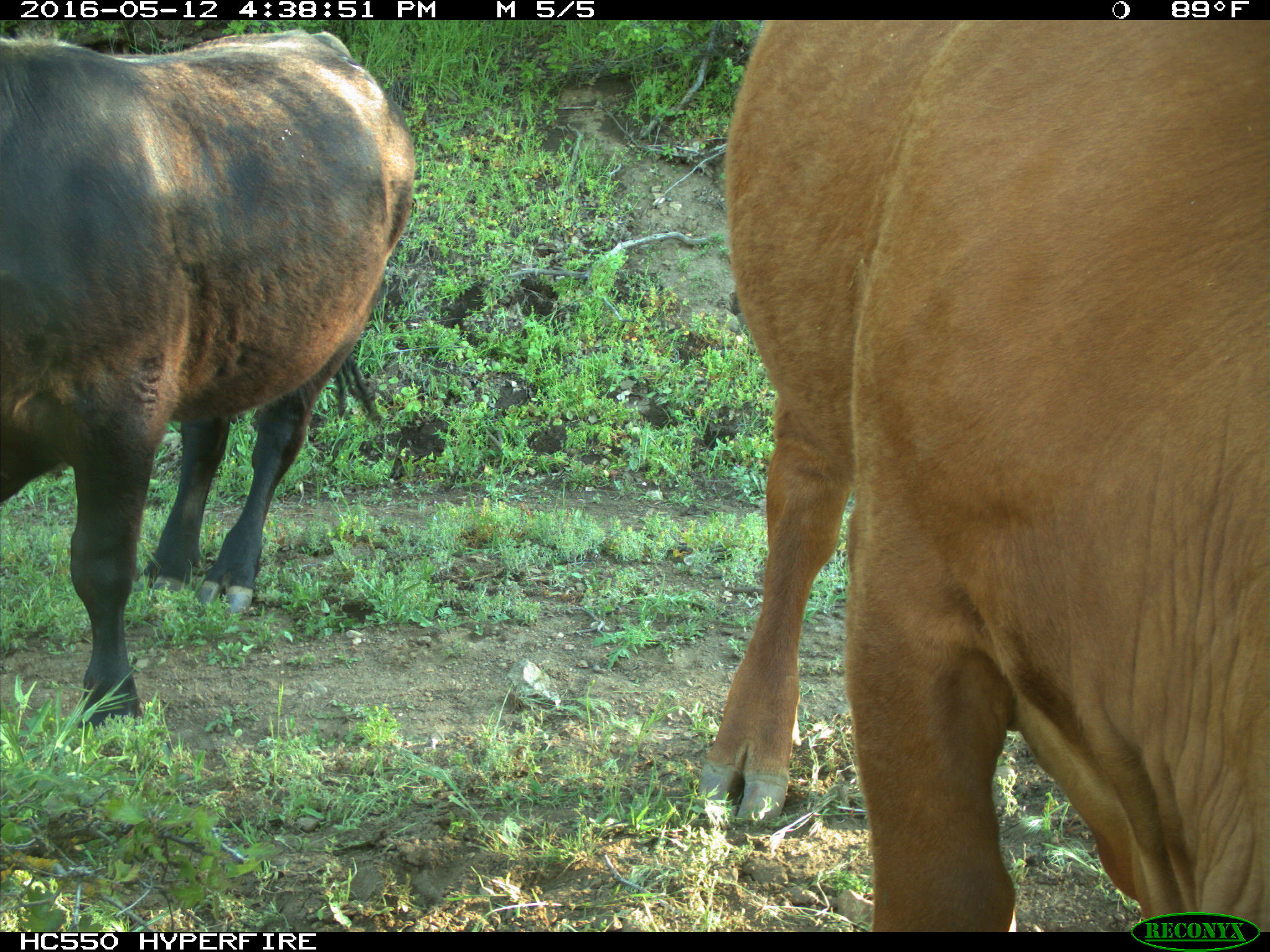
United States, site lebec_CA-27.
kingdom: Animalia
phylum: Chordata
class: Mammalia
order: Artiodactyla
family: Bovidae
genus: Bos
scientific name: Bos taurus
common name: domestic cow